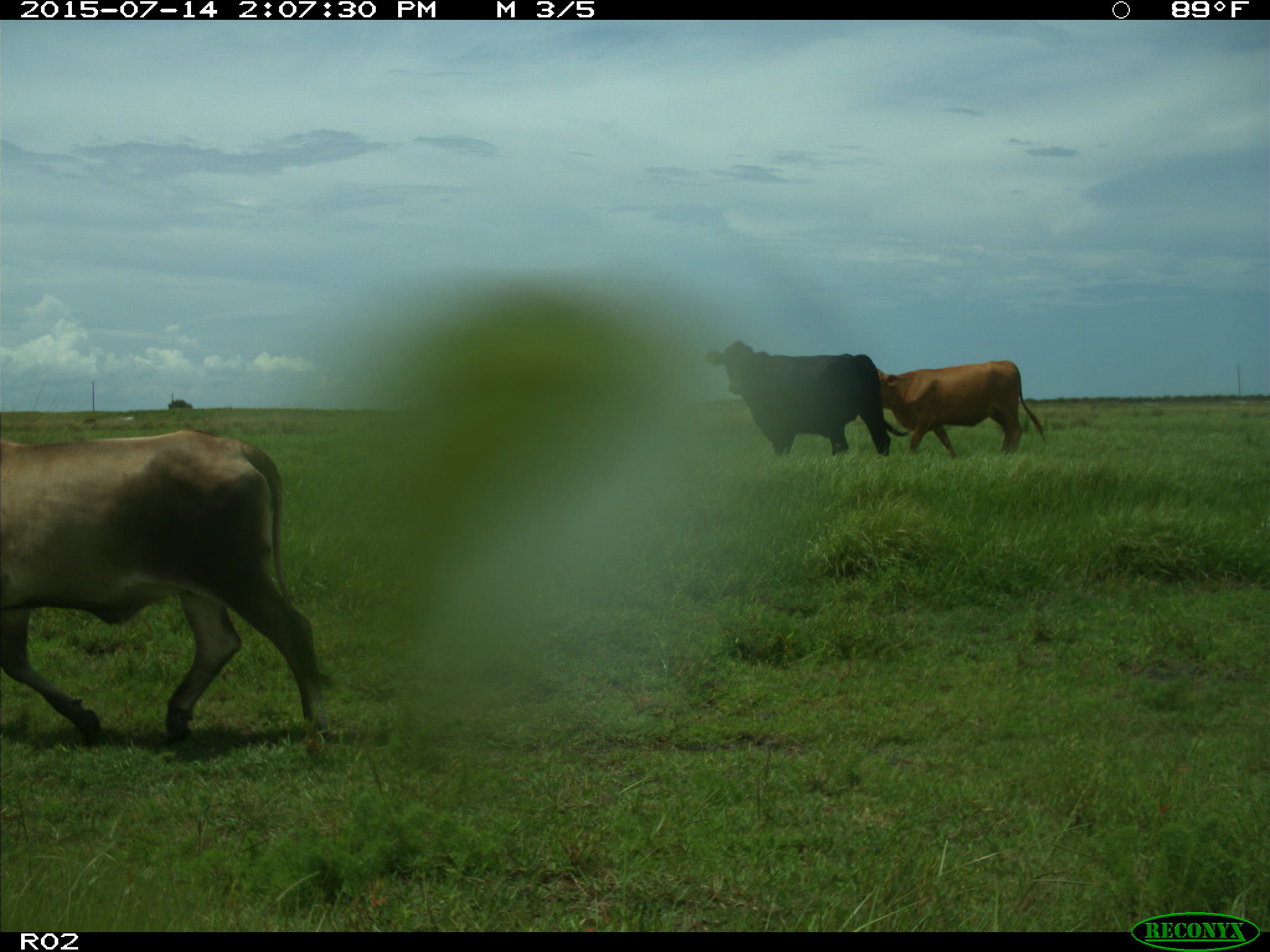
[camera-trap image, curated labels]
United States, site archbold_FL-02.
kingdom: Animalia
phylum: Chordata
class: Mammalia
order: Artiodactyla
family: Bovidae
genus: Bos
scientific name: Bos taurus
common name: domestic cow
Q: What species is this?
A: Bos taurus (domestic cow).